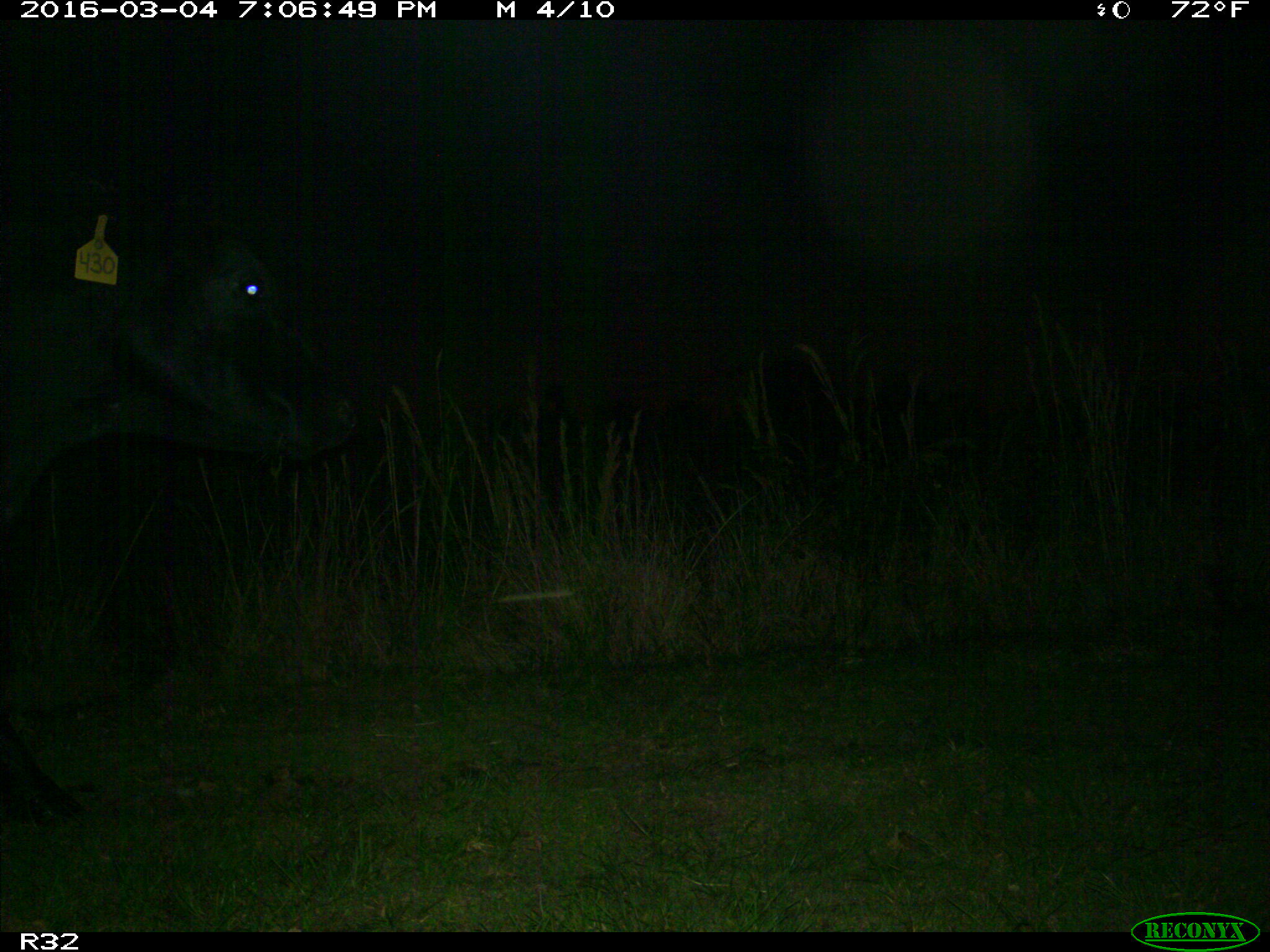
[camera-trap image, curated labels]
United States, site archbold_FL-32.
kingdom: Animalia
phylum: Chordata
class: Mammalia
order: Artiodactyla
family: Bovidae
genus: Bos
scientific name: Bos taurus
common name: domestic cow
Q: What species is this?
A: Bos taurus (domestic cow).